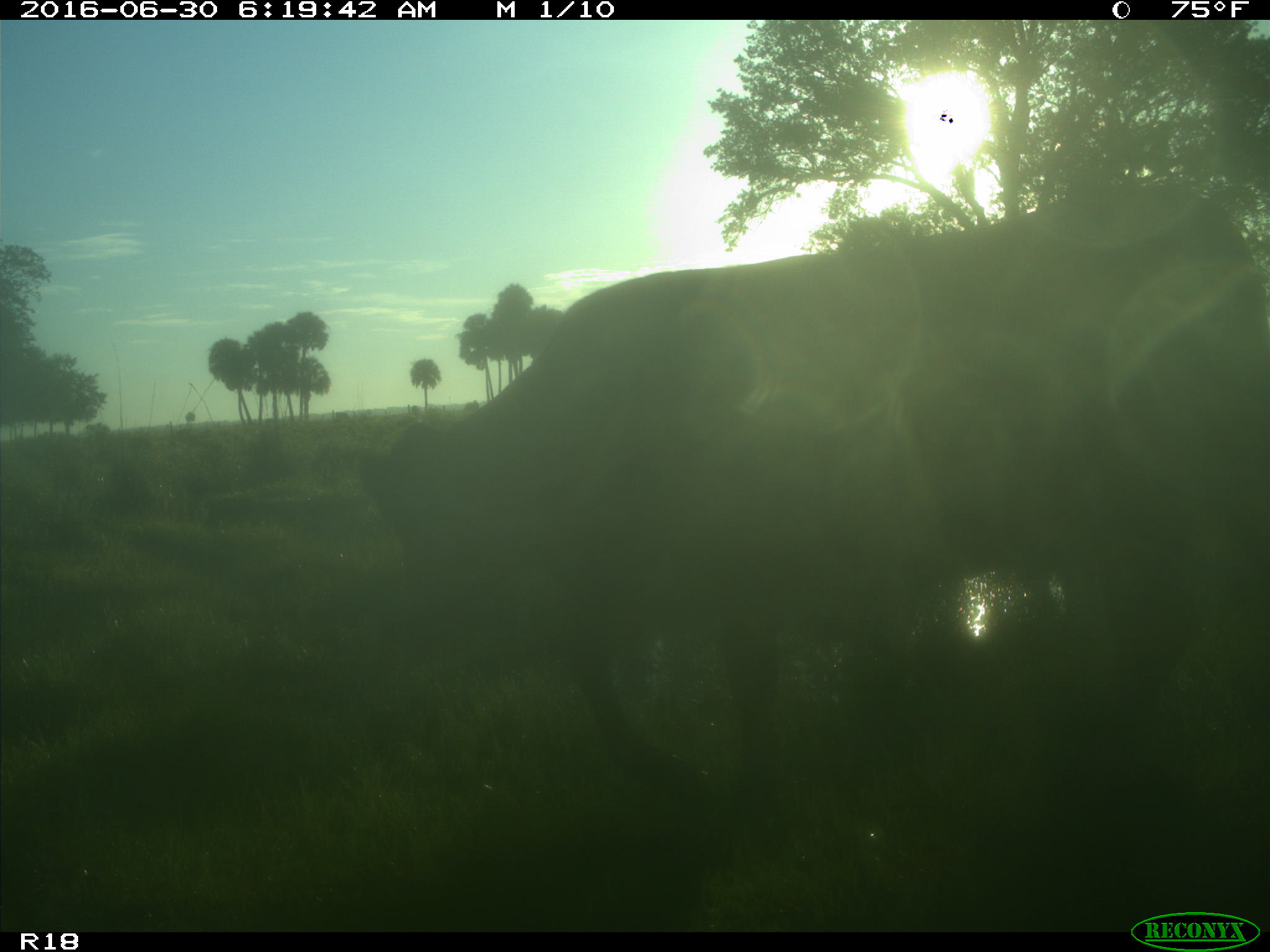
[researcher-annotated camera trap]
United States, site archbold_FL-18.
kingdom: Animalia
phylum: Chordata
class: Mammalia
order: Artiodactyla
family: Bovidae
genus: Bos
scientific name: Bos taurus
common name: domestic cow